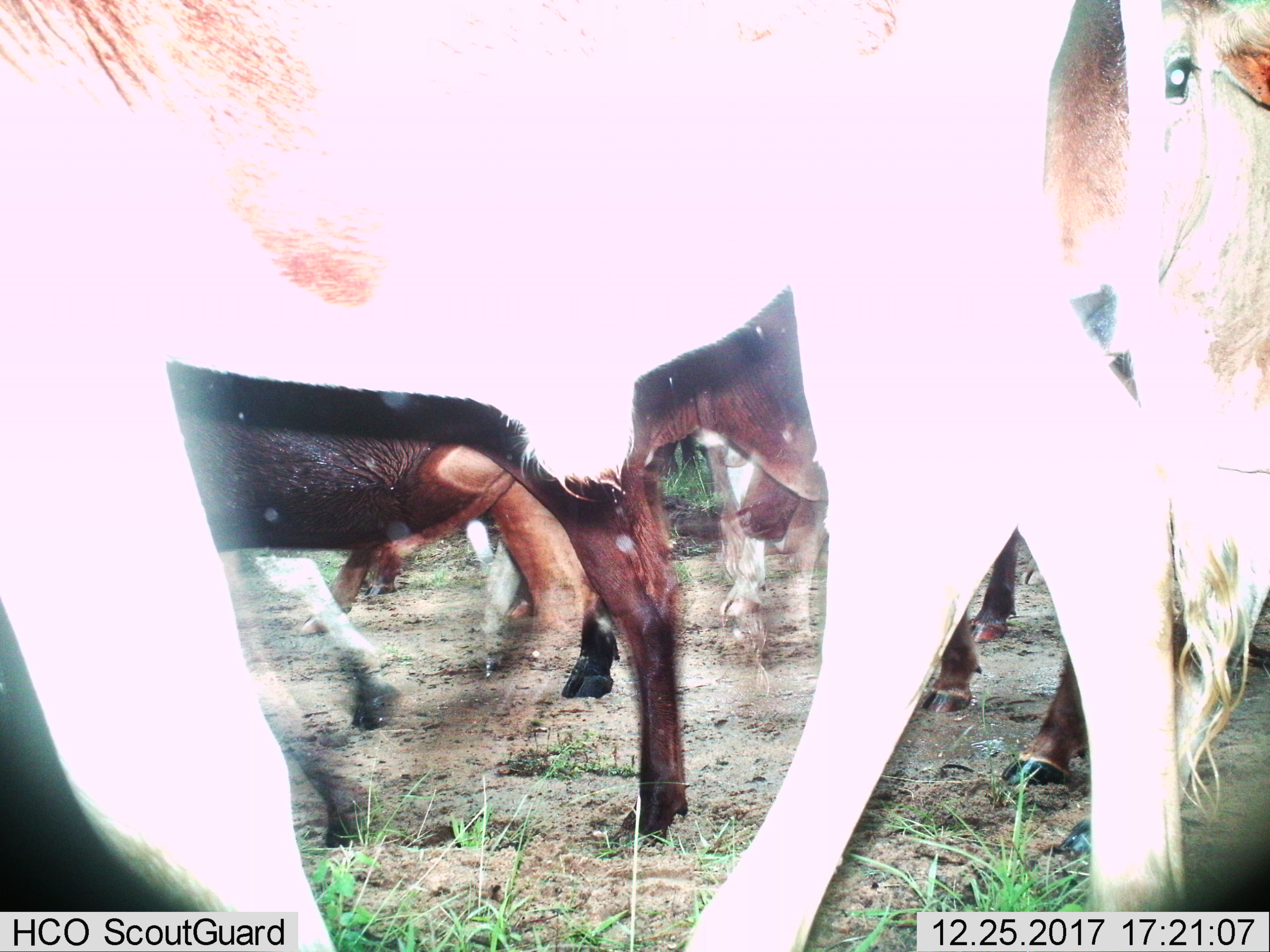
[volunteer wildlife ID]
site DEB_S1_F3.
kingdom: Animalia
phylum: Chordata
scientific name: Vertebrata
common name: domestic animal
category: domesticanimal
Domesticanimal (domestic animal) (Vertebrata), count 8. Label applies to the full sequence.